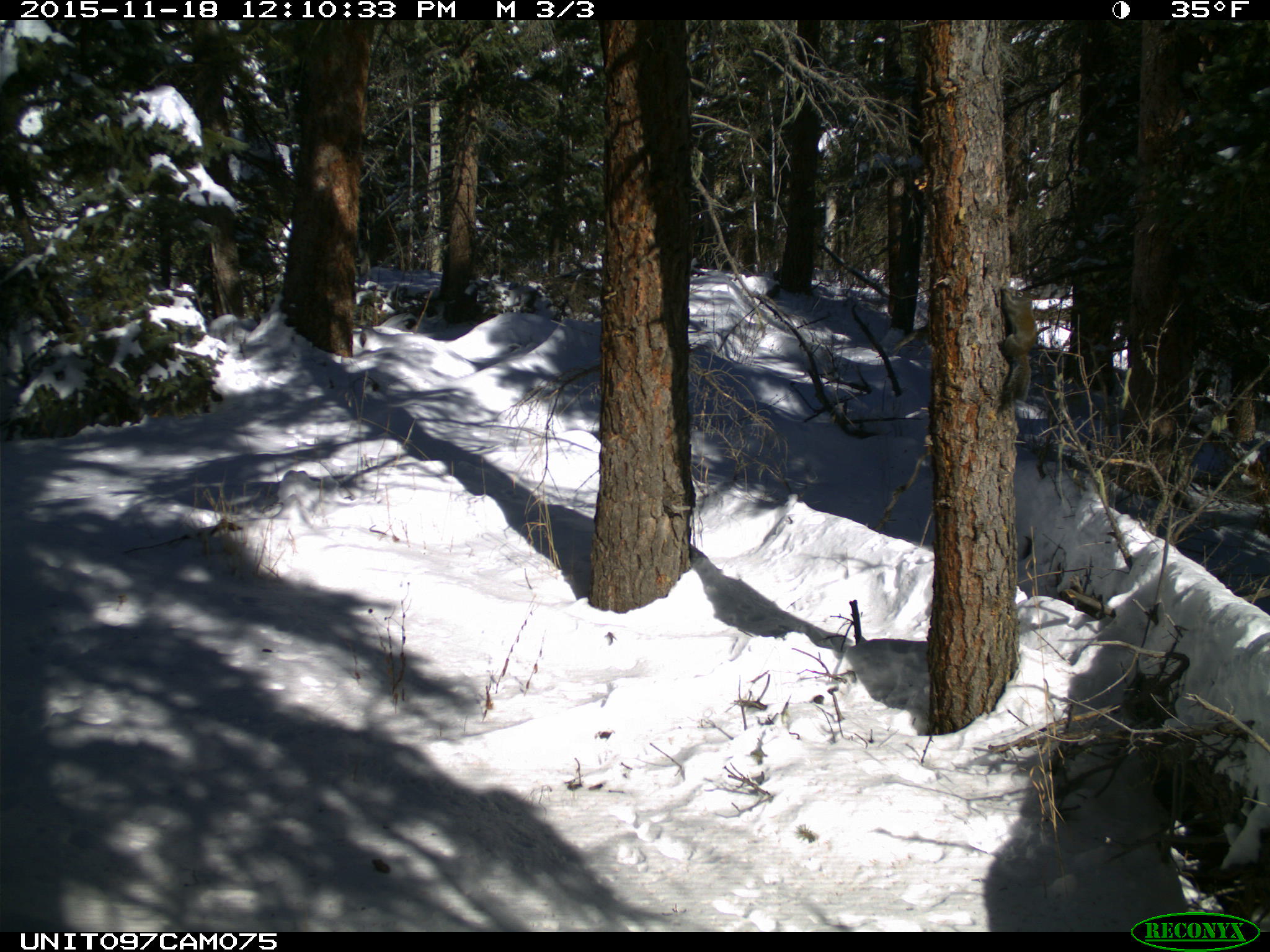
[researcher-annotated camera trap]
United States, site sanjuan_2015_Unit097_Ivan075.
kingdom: Animalia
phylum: Chordata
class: Mammalia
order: Rodentia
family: Sciuridae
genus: Tamiasciurus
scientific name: Tamiasciurus hudsonicus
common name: american red squirrel